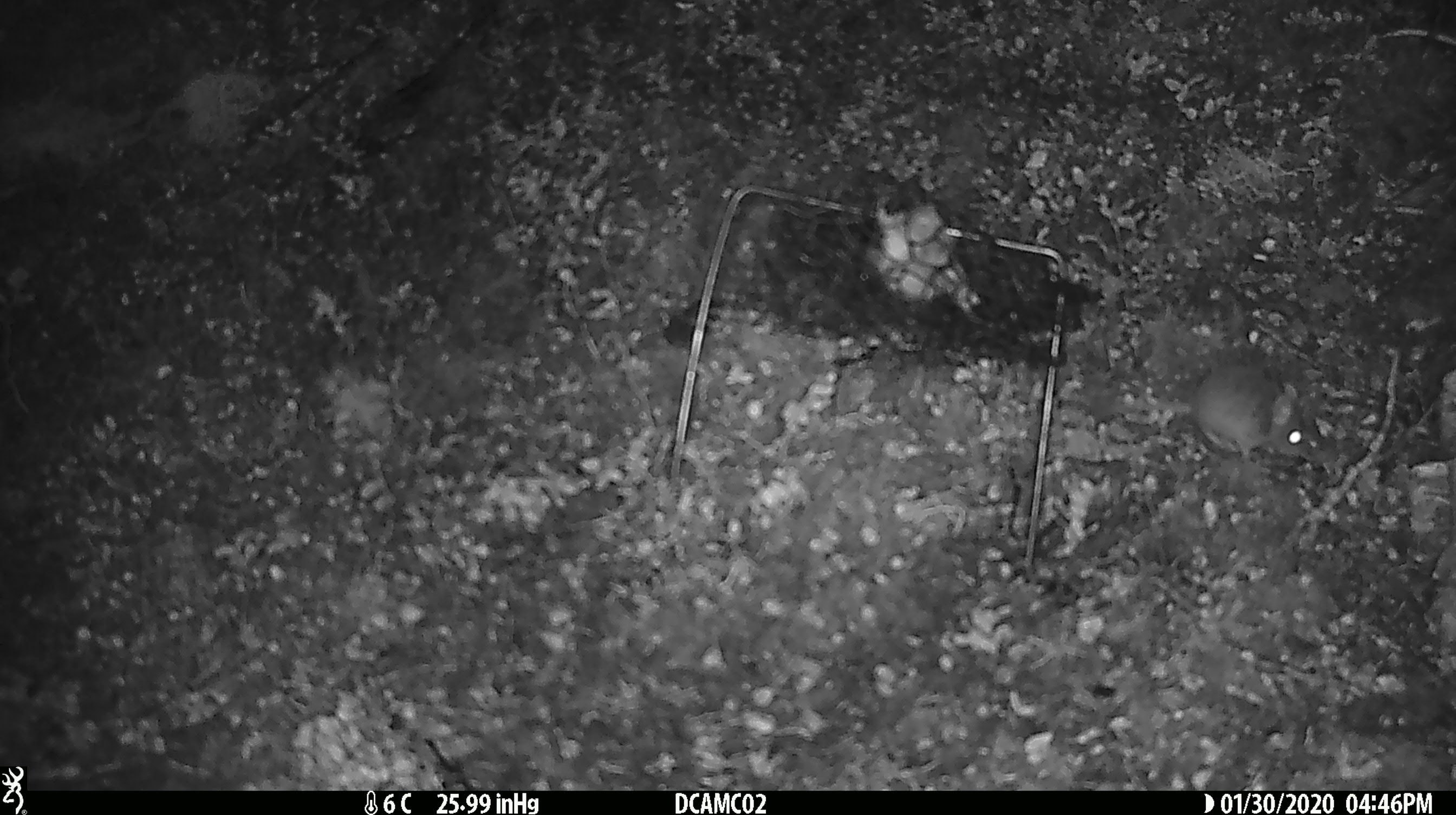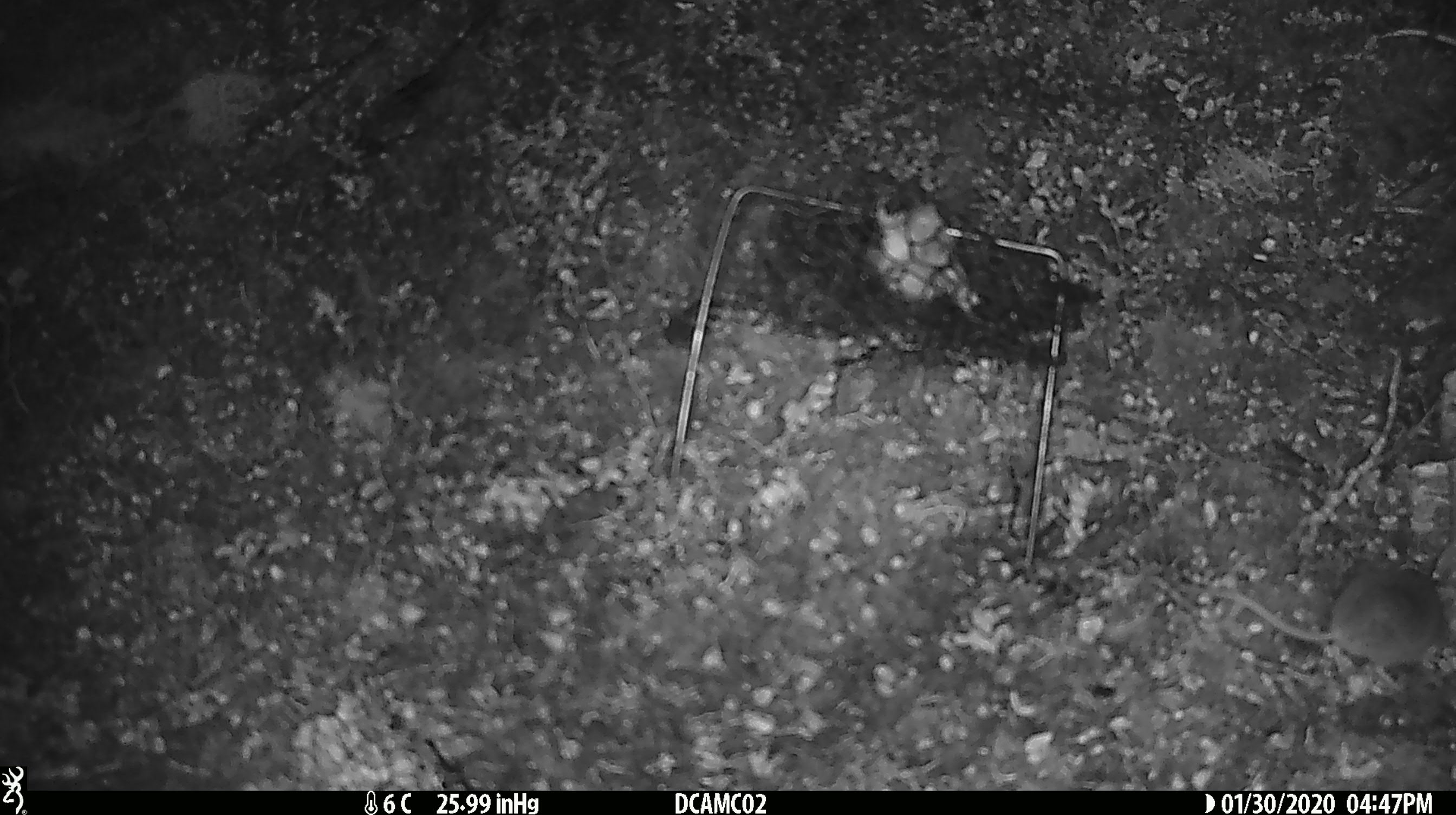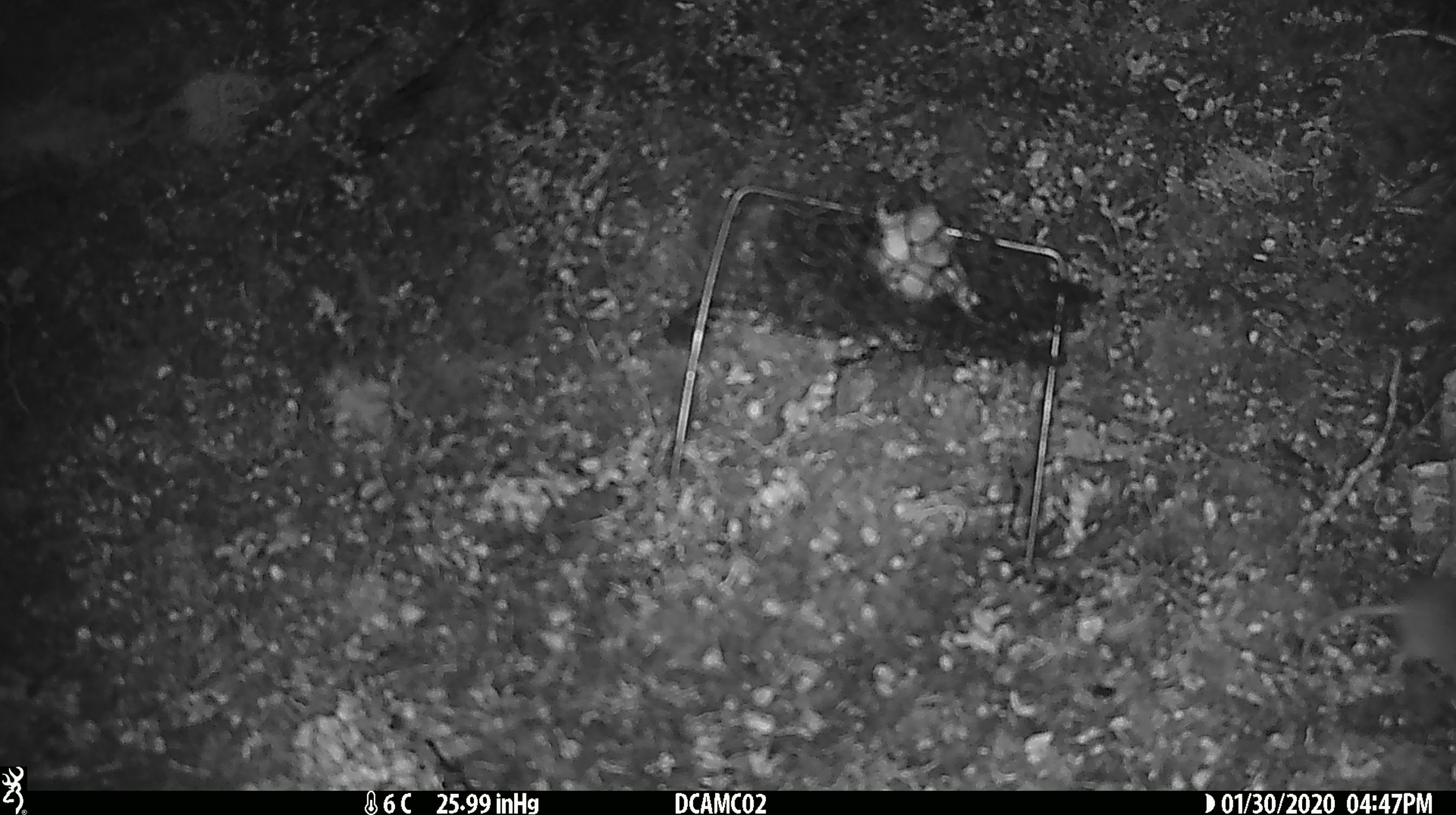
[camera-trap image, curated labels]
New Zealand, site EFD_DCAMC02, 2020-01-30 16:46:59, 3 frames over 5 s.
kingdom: Animalia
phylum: Chordata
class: Mammalia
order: Rodentia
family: Muridae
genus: Mus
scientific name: Mus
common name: mouse